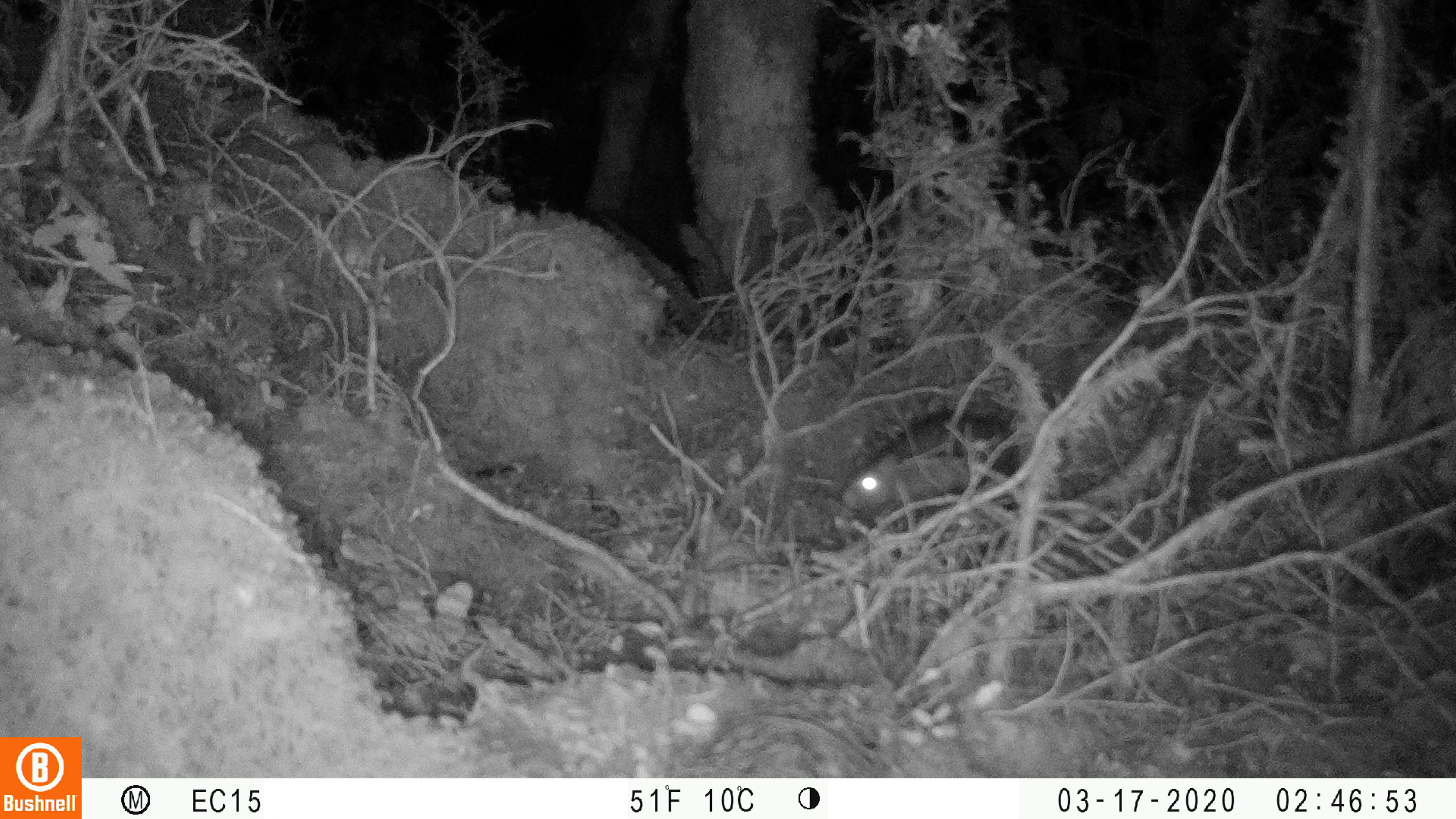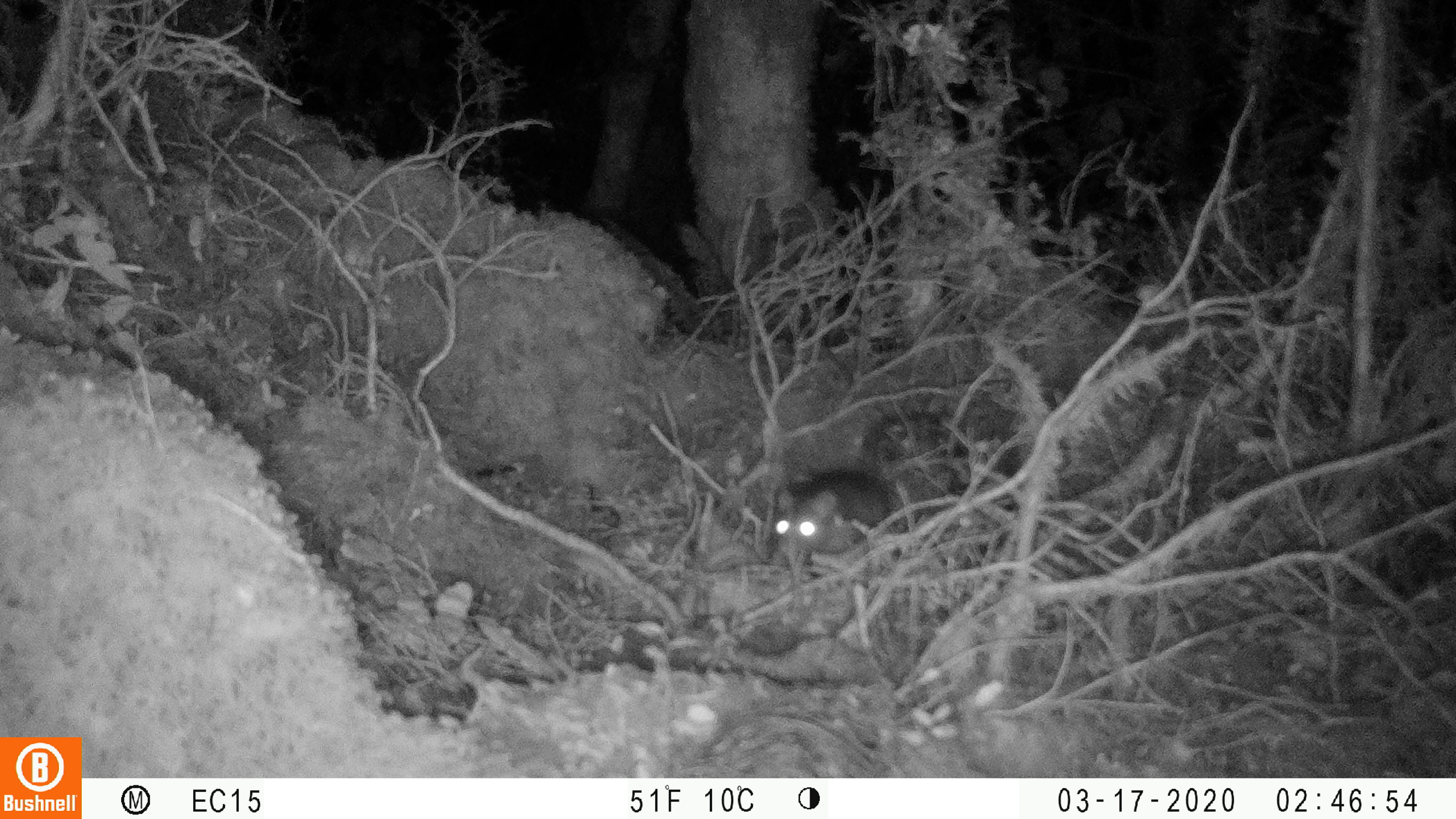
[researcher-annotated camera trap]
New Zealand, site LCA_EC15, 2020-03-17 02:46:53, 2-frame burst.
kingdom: Animalia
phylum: Chordata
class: Mammalia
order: Rodentia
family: Muridae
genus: Rattus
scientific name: Rattus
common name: rat